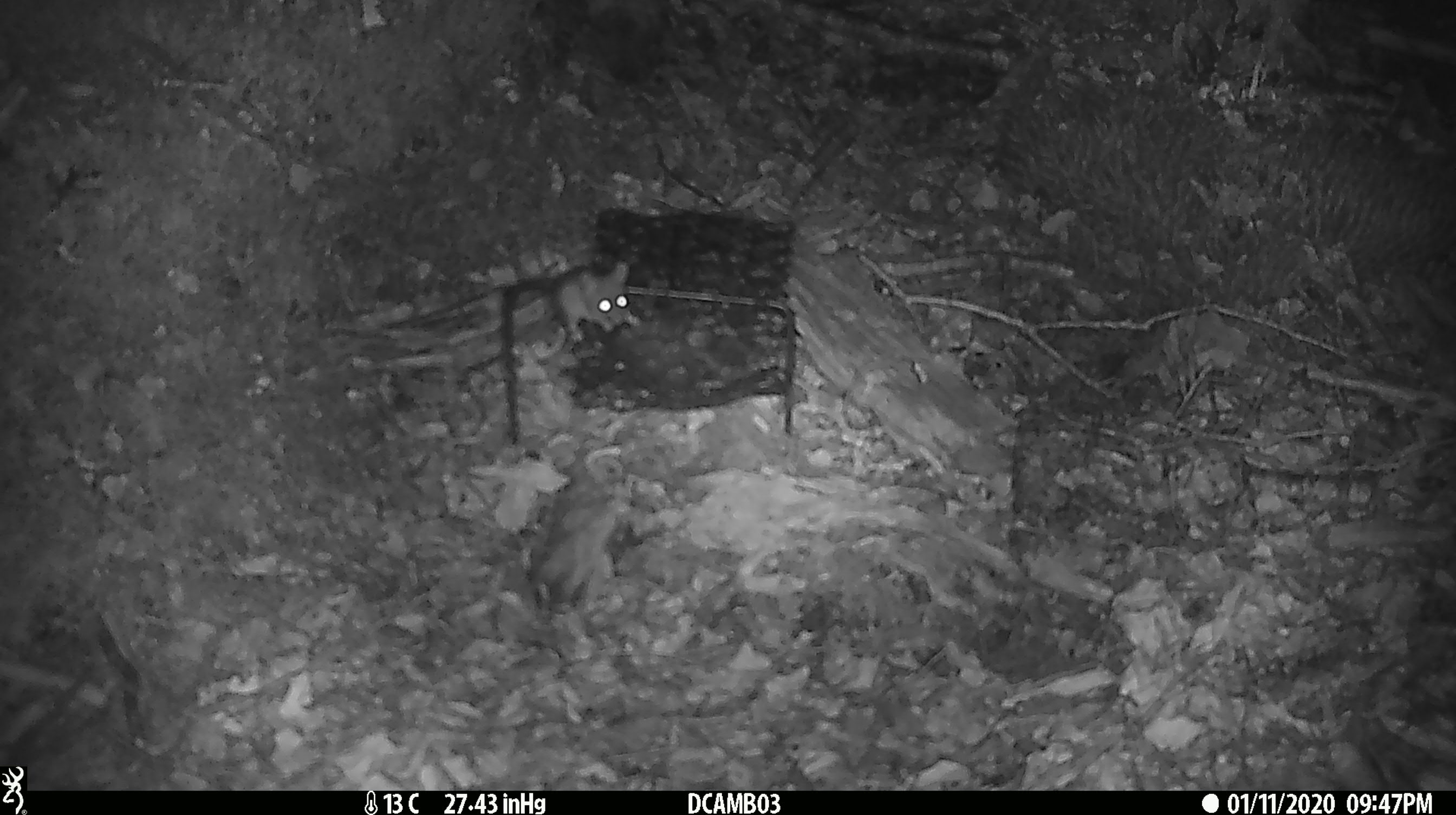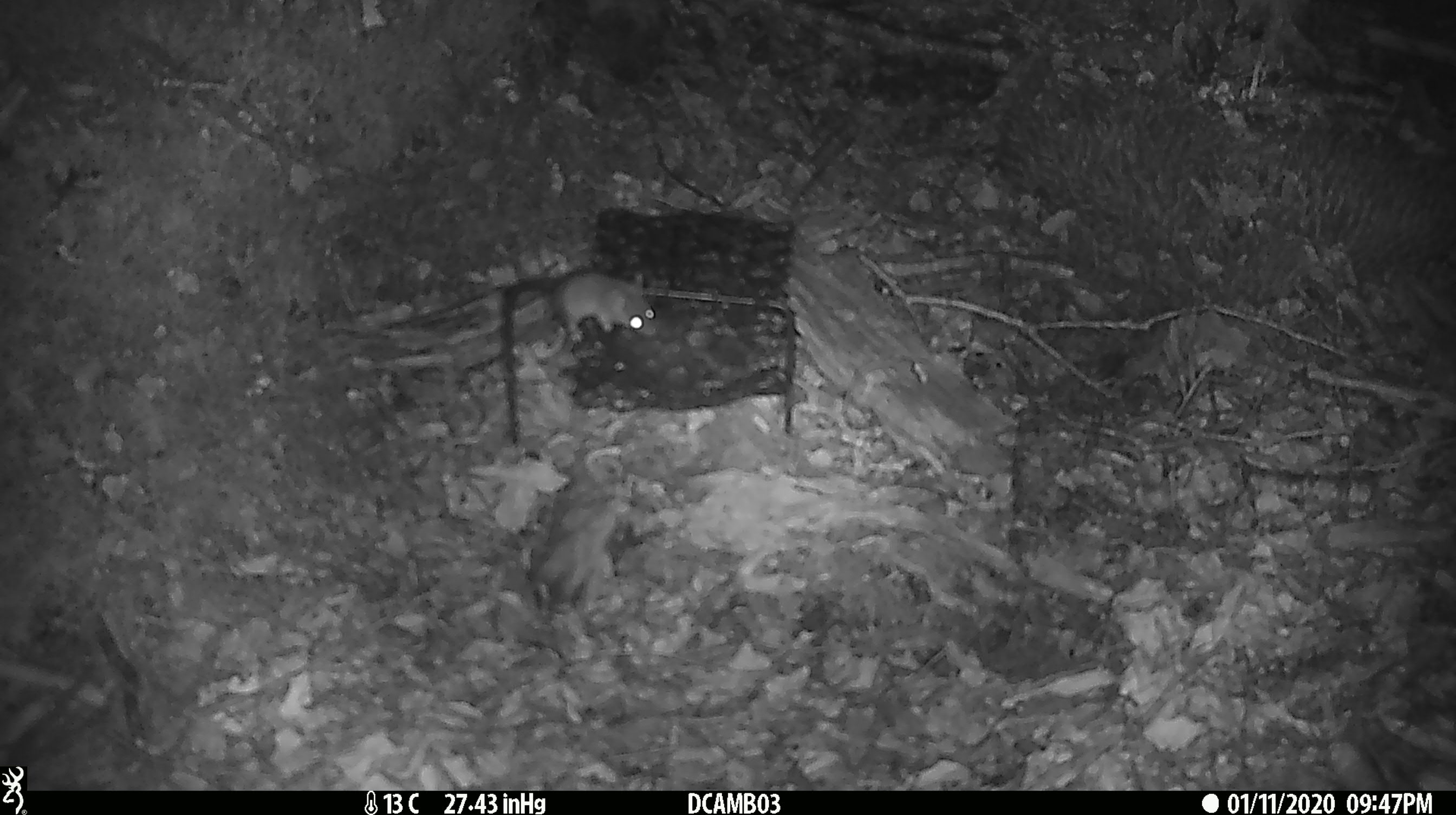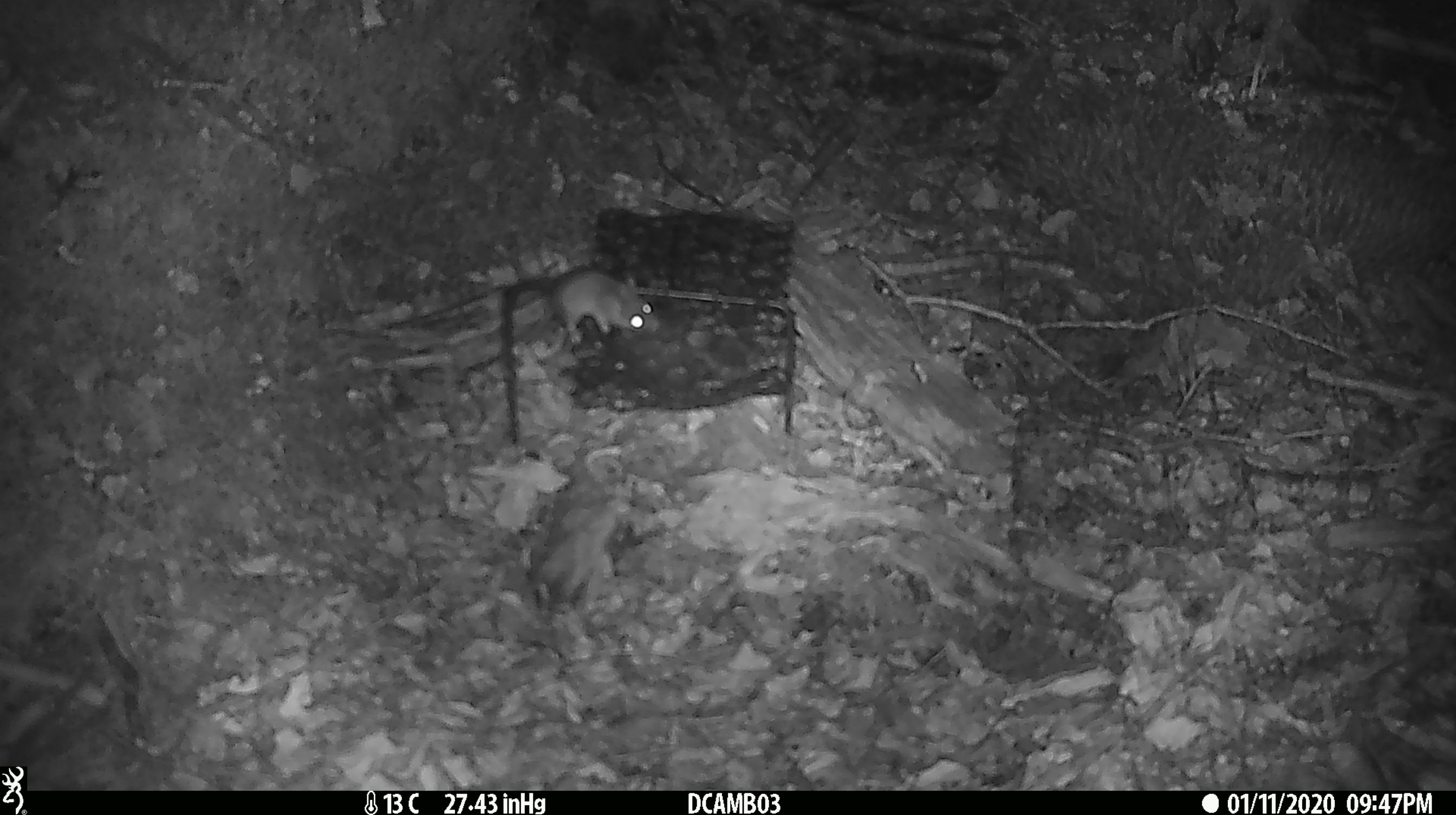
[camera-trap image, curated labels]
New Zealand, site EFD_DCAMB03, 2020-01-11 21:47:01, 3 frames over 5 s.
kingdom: Animalia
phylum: Chordata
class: Mammalia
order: Rodentia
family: Muridae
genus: Mus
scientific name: Mus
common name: mouse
Mouse (Mus).